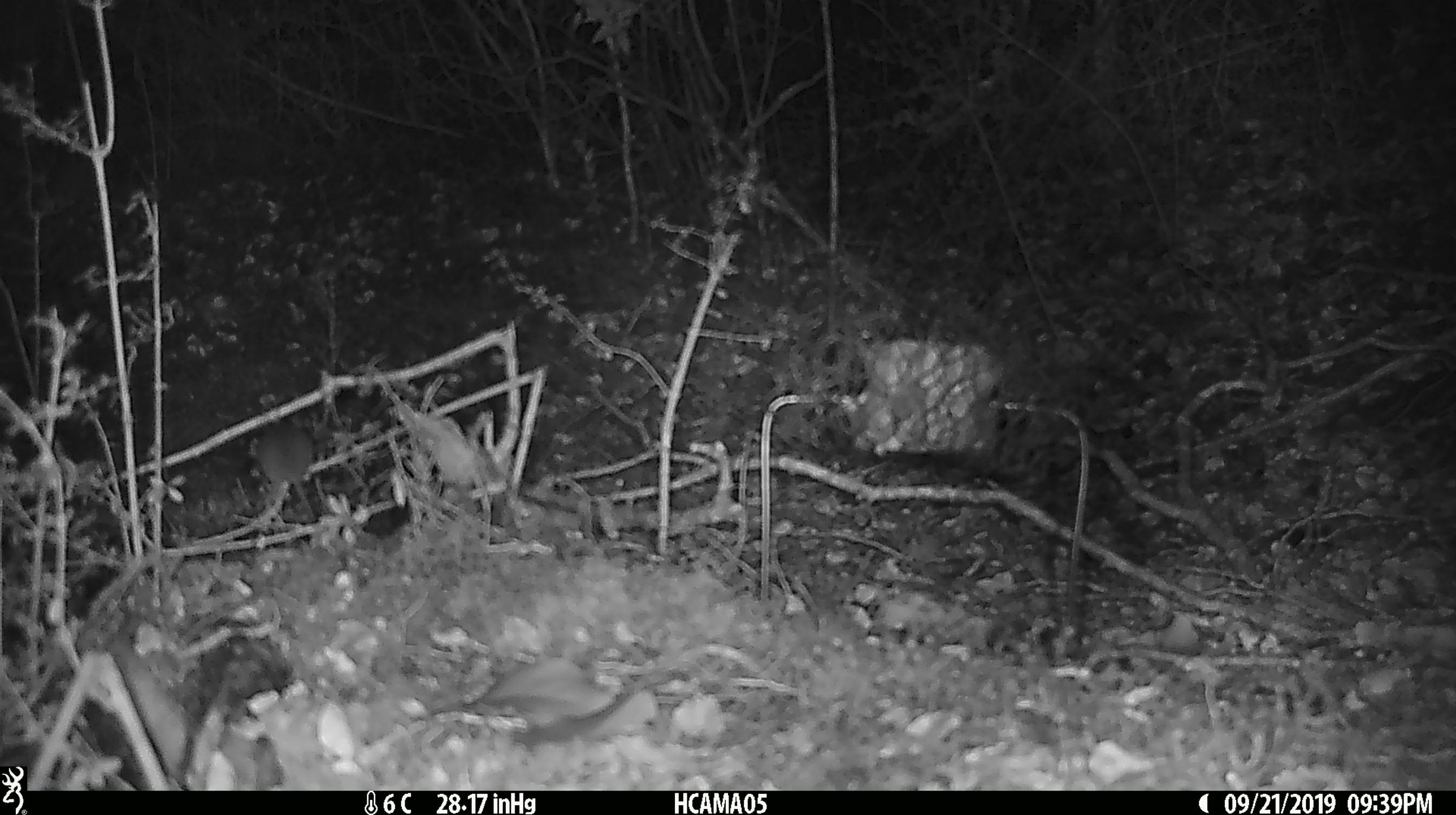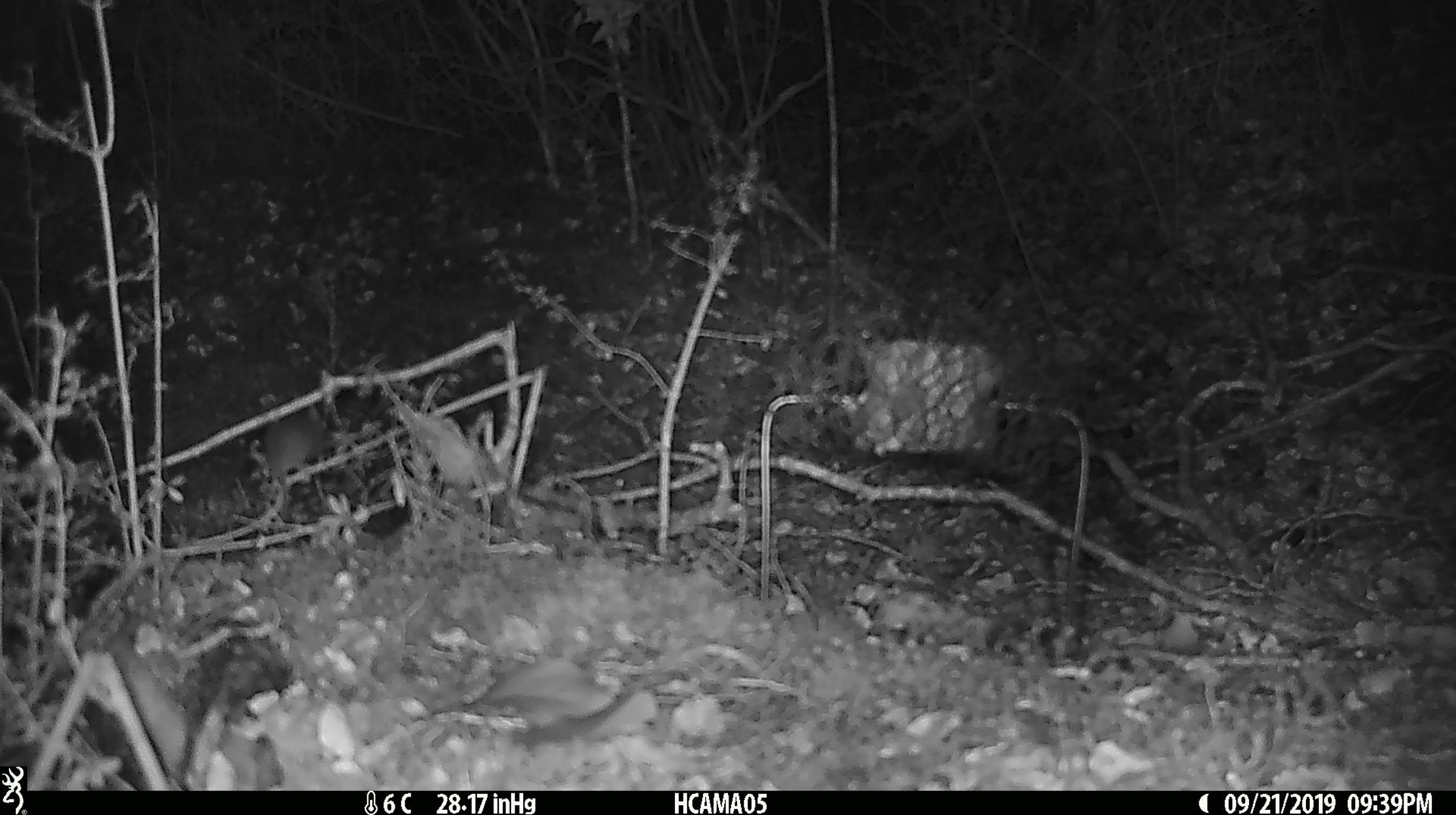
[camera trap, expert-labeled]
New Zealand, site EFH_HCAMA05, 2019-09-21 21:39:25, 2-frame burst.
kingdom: Animalia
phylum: Chordata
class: Mammalia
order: Rodentia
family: Muridae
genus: Mus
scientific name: Mus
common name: mouse